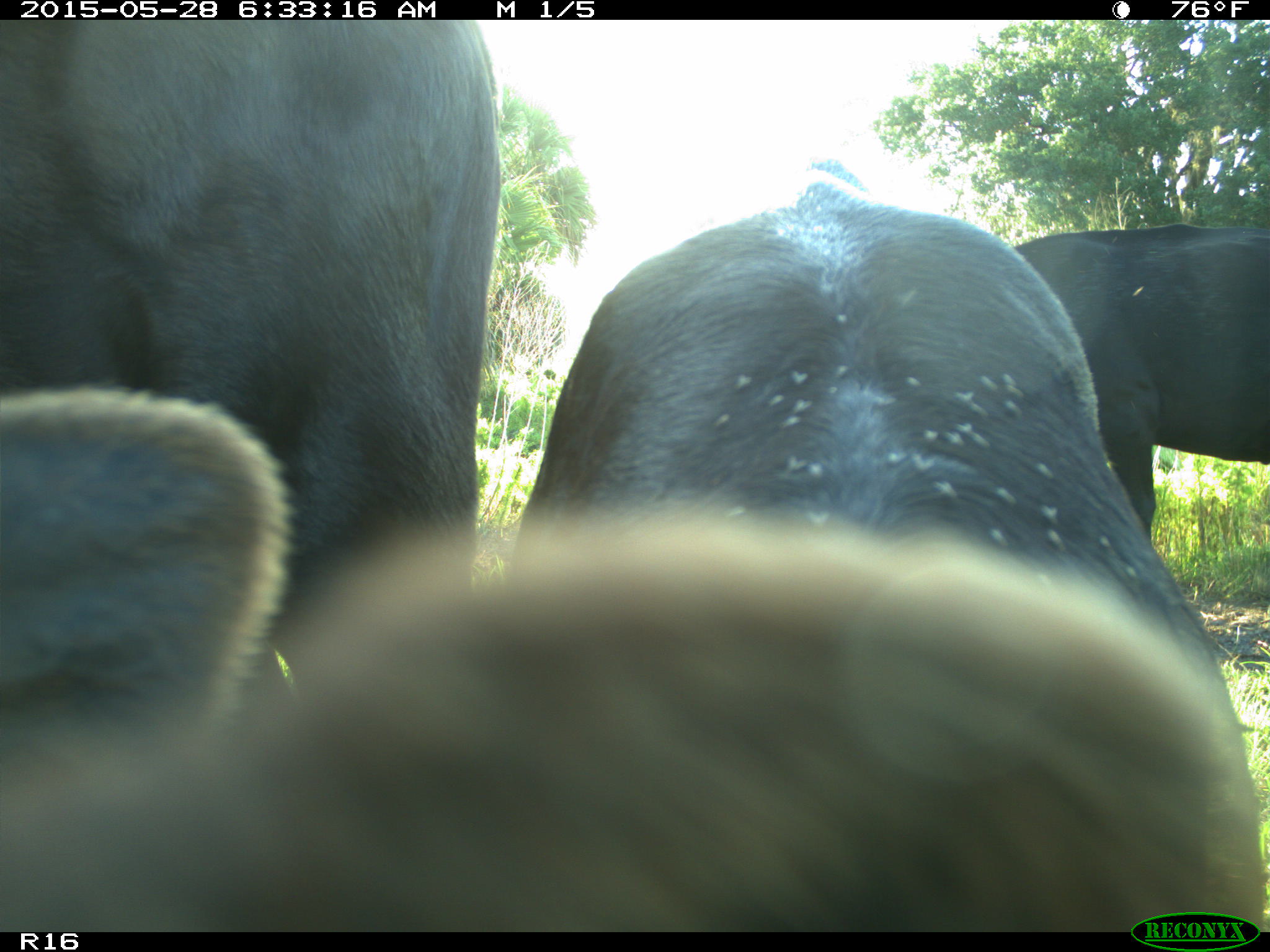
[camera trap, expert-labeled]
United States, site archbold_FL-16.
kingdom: Animalia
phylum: Chordata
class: Mammalia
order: Artiodactyla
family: Bovidae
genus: Bos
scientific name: Bos taurus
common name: domestic cow